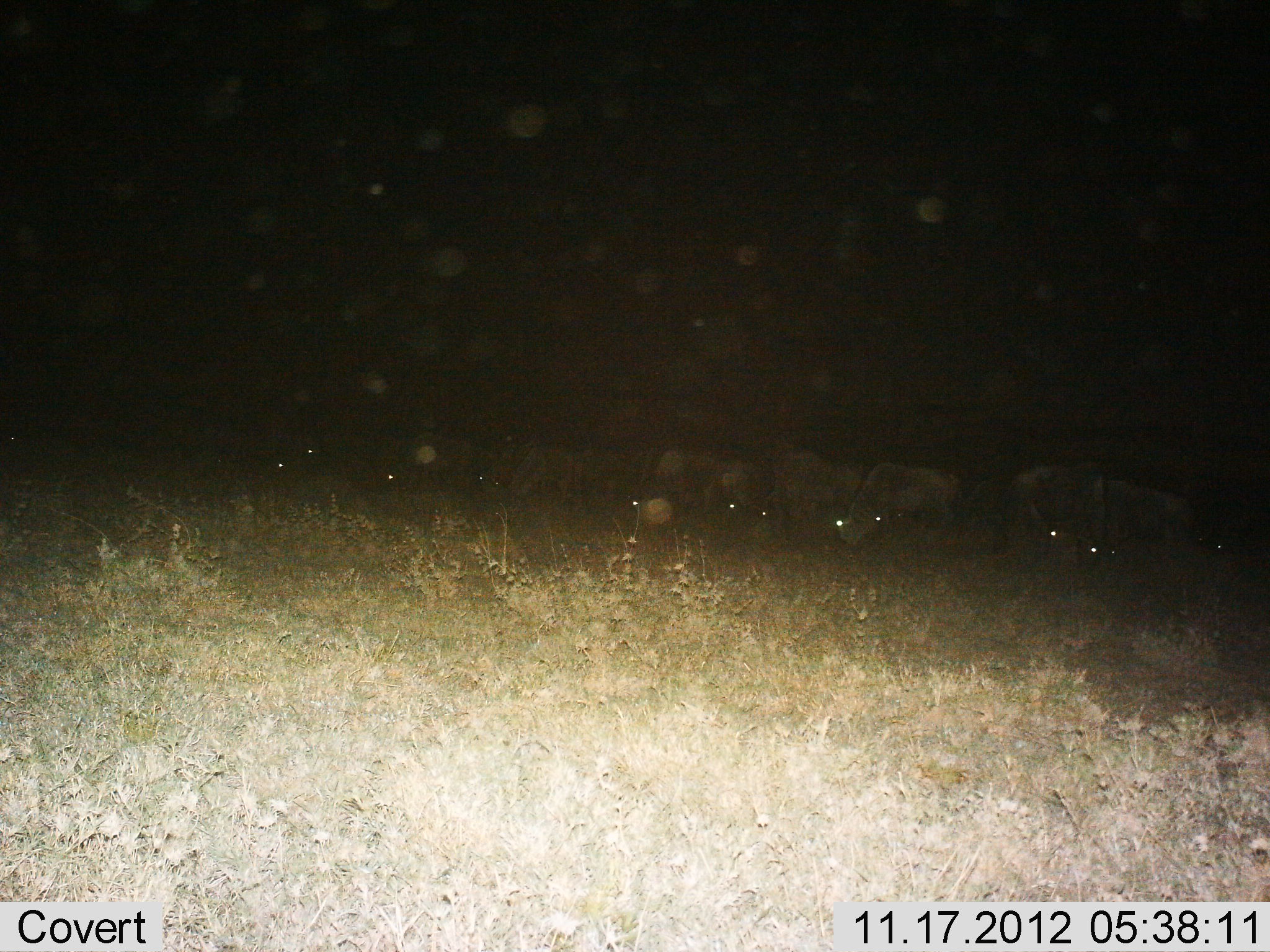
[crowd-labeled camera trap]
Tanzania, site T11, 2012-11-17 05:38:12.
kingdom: Animalia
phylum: Chordata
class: Mammalia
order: Artiodactyla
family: Bovidae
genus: Connochaetes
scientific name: Connochaetes taurinus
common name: blue wildebeest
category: wildebeest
Wildebeest (blue wildebeest) (Connochaetes taurinus), count 11-50. Behavior (volunteer vote fractions): standing 40%, resting 10%, moving 10%, interacting 0%. Young present (vote fraction): 0%. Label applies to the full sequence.